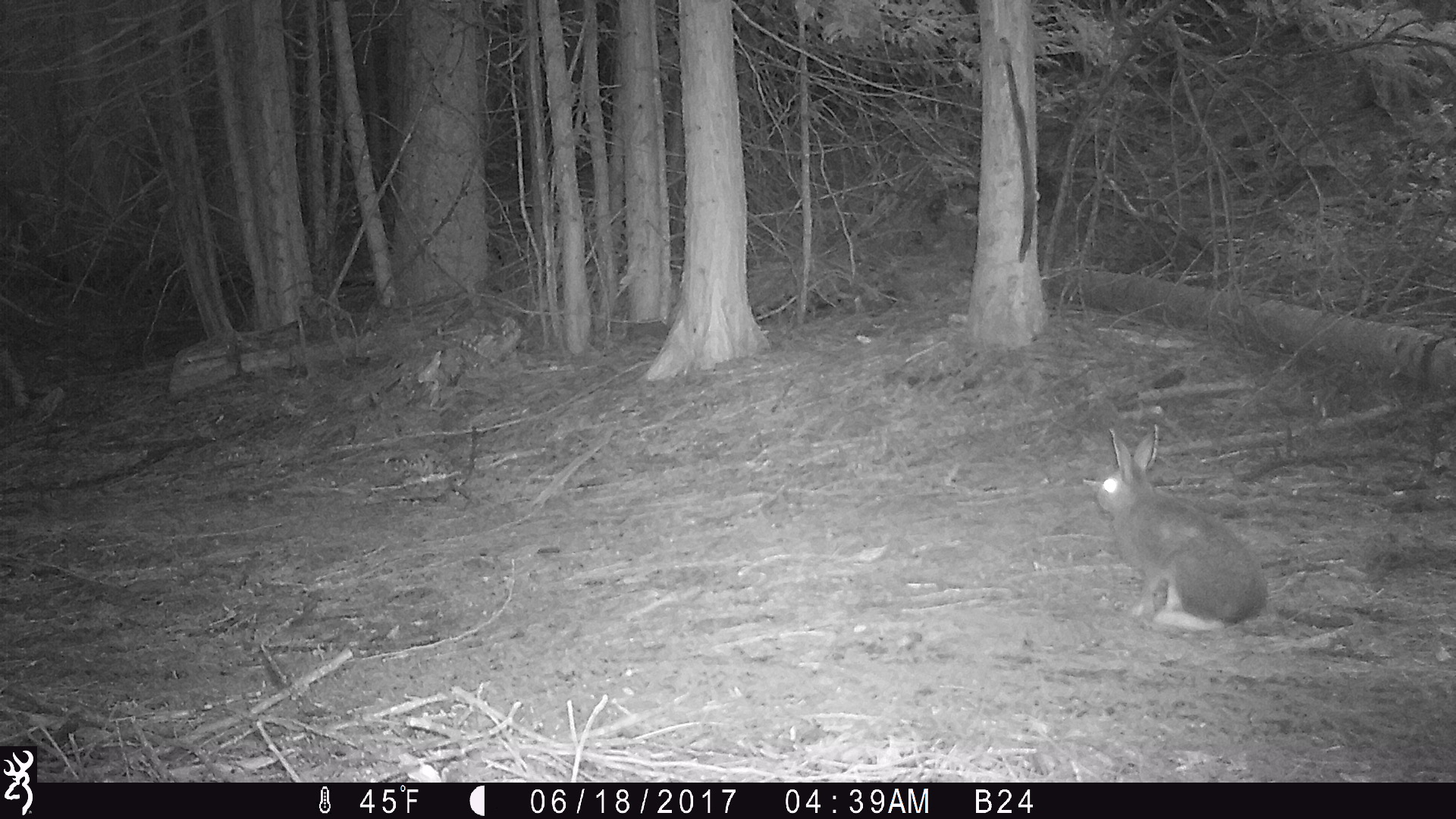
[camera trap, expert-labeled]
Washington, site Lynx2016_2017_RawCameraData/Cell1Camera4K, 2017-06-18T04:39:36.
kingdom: Animalia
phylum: Chordata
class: Mammalia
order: Lagomorpha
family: Leporidae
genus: Lepus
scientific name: Lepus americanus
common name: snowshoe hare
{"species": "Lepus americanus (snowshoe hare)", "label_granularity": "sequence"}